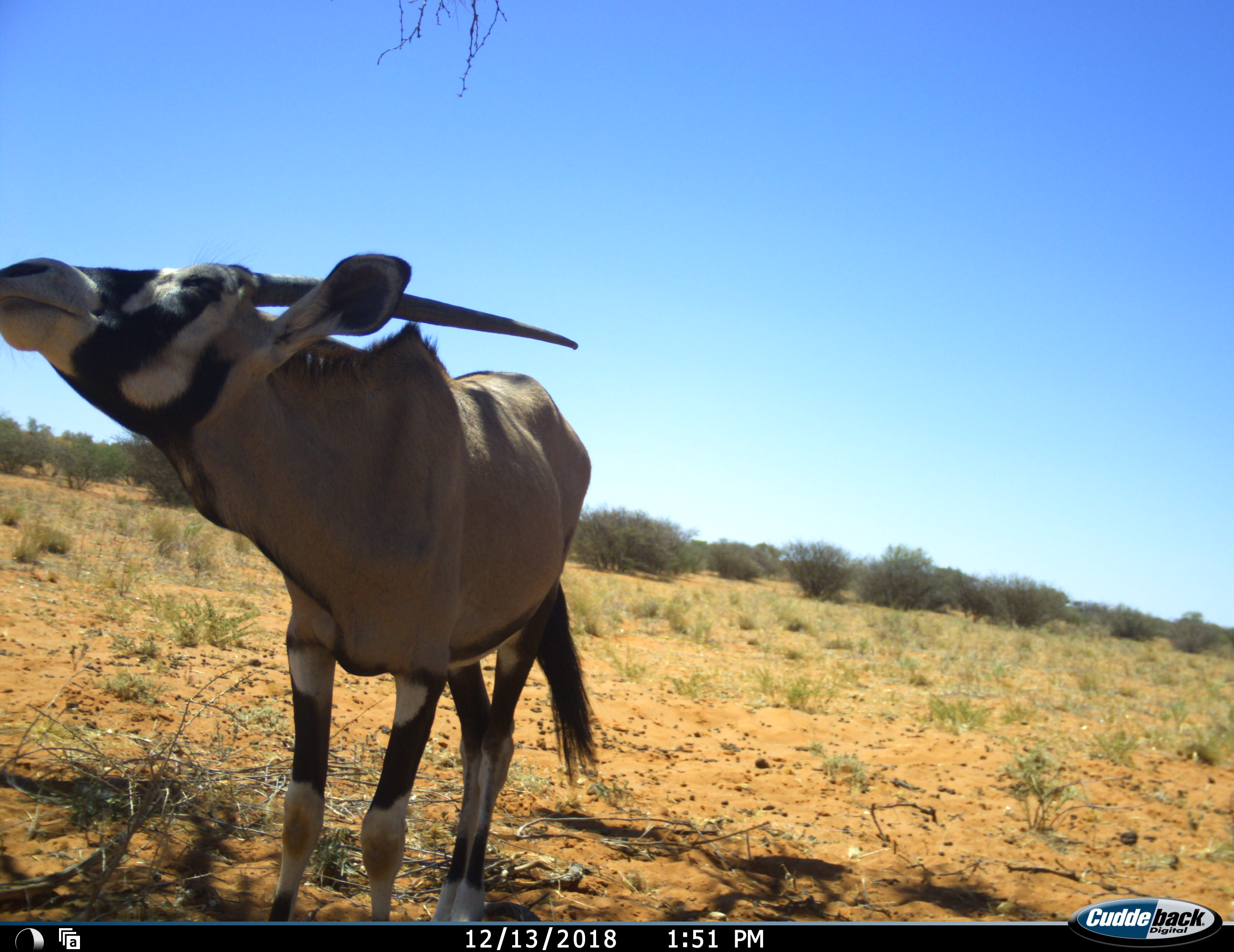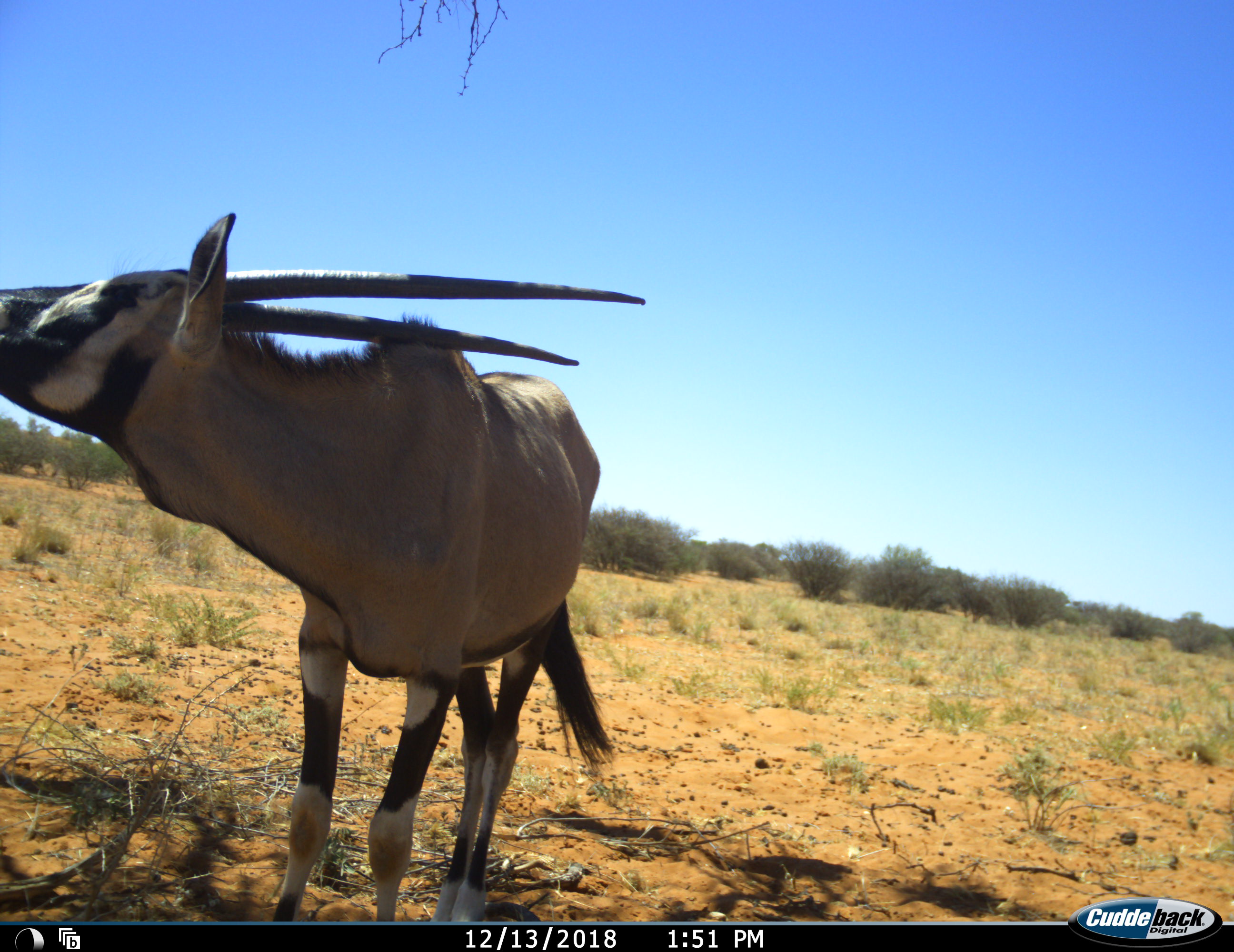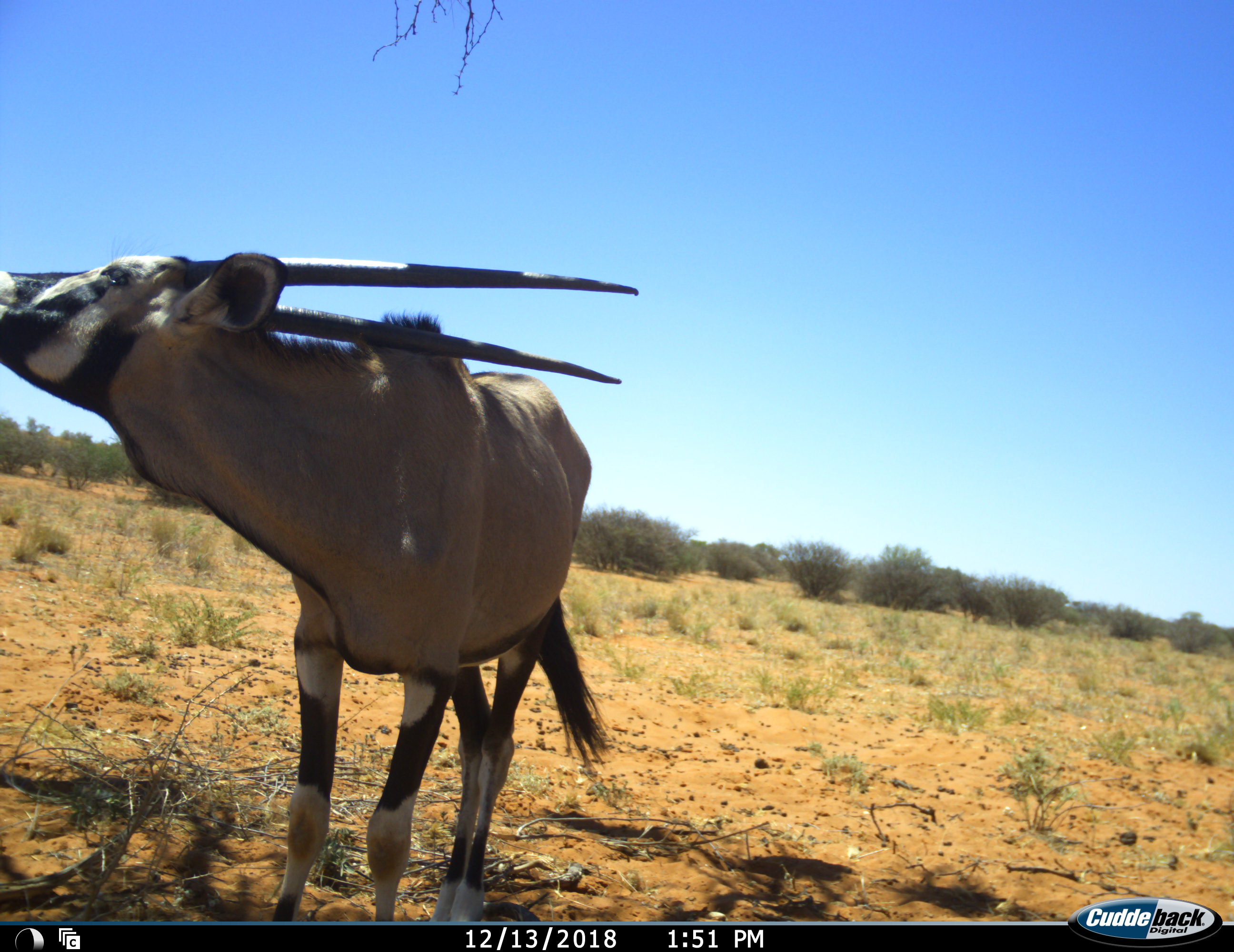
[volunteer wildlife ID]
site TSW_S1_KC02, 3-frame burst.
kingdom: Animalia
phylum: Chordata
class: Mammalia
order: Artiodactyla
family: Bovidae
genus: Oryx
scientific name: Oryx gazella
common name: gemsbok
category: oryx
Oryx (gemsbok) (Oryx gazella), count 1. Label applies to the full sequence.